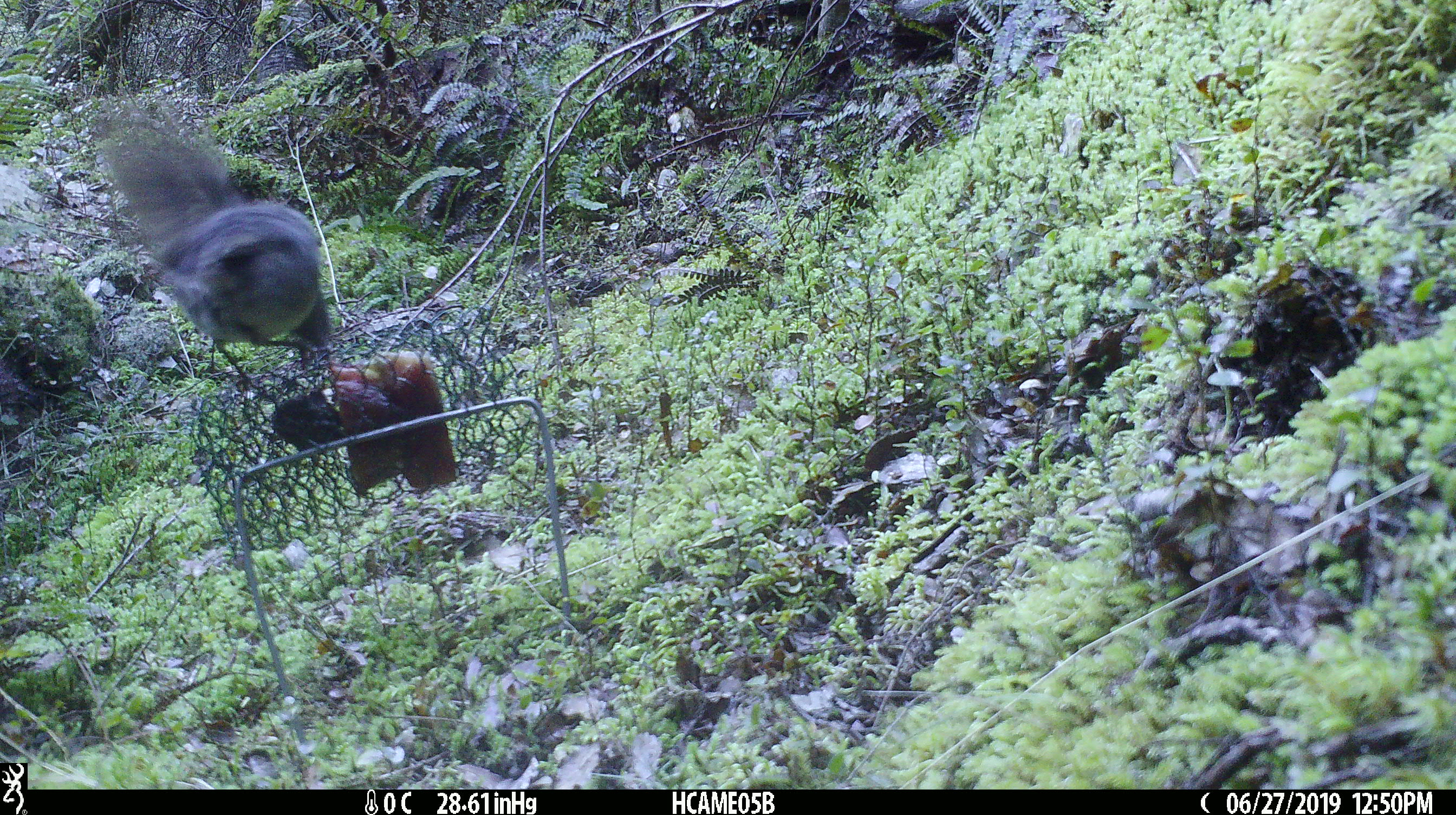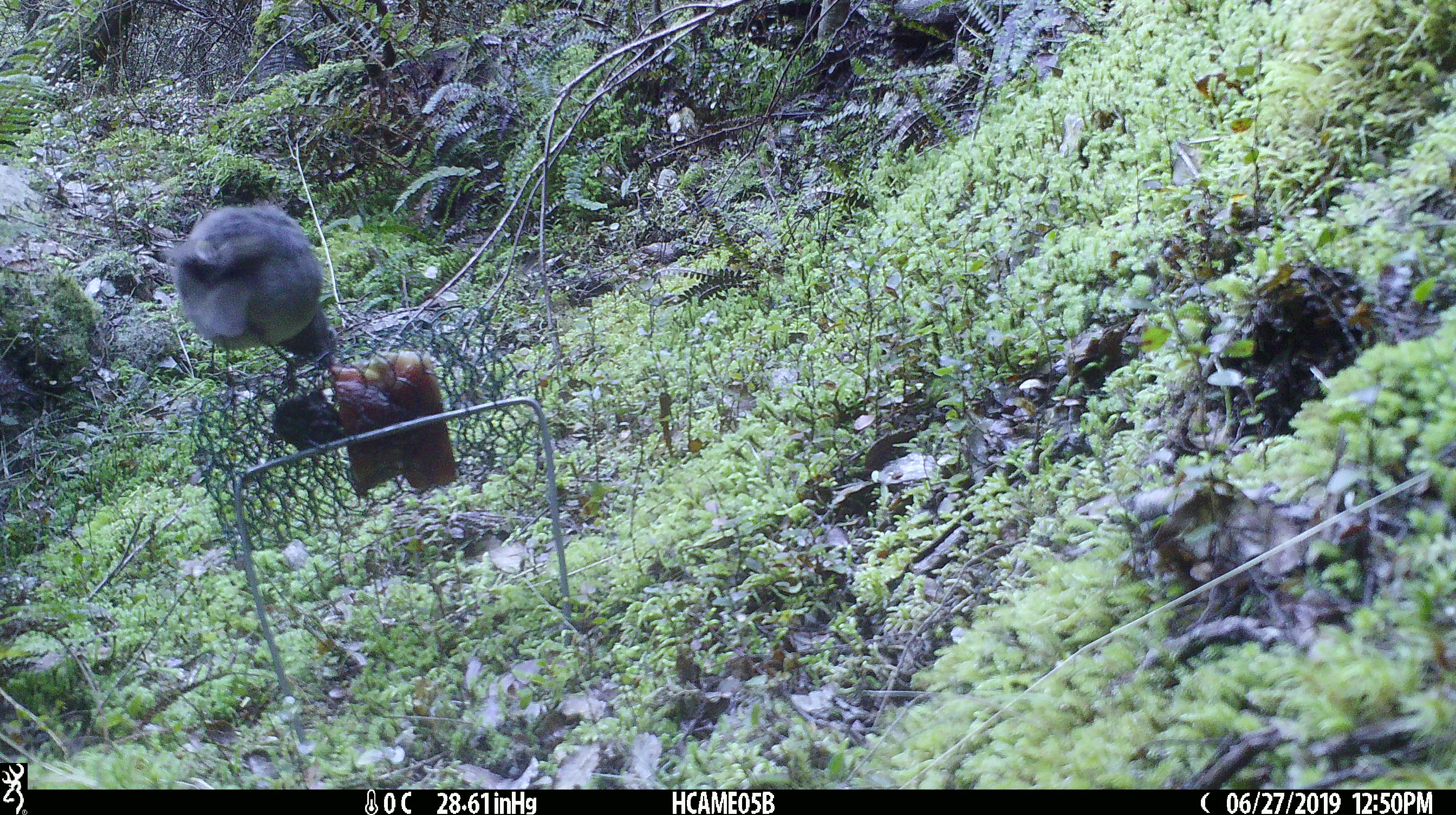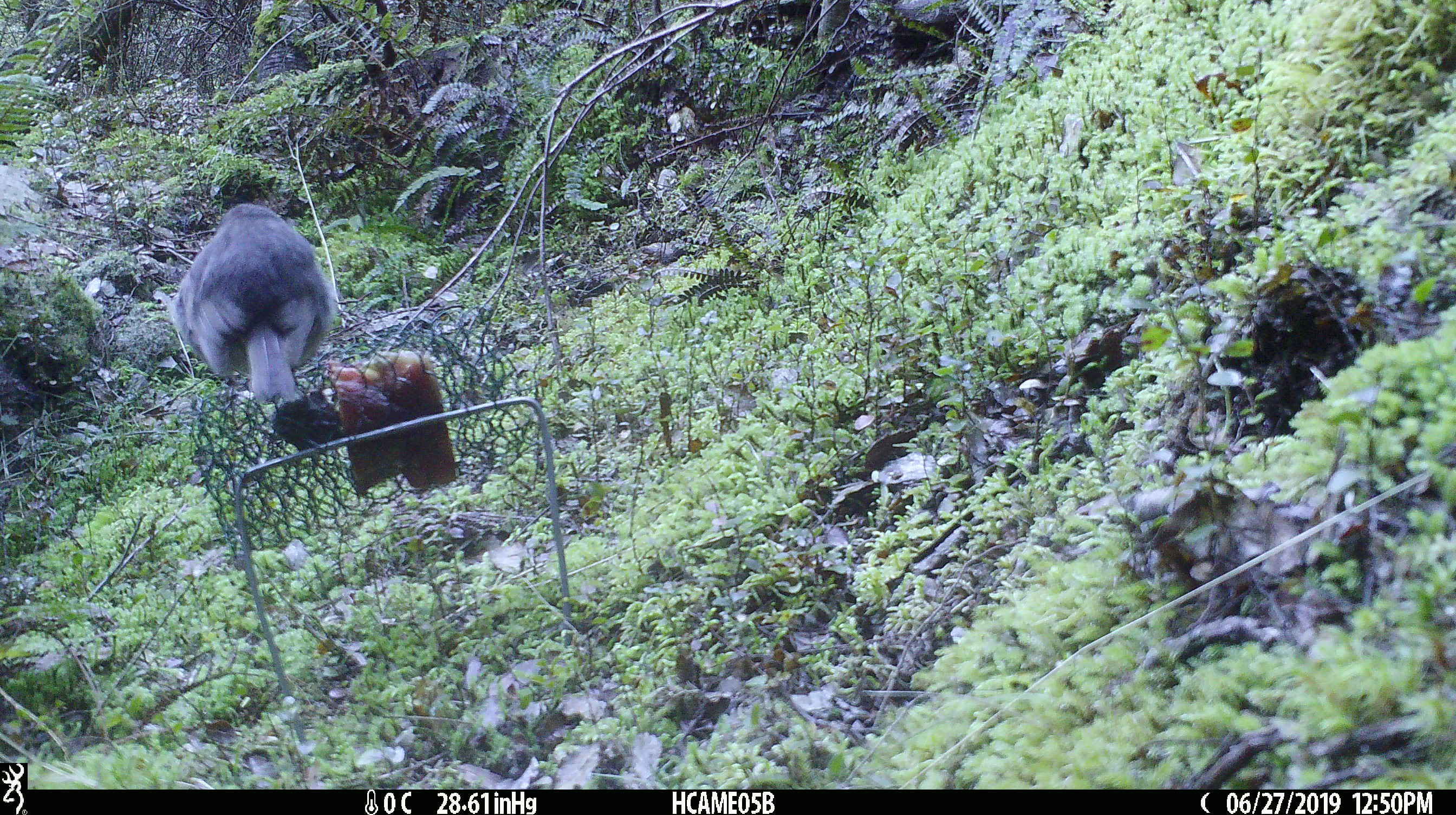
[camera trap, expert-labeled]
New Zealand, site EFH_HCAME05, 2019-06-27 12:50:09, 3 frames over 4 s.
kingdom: Animalia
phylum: Chordata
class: Aves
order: Passeriformes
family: Petroicidae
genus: Petroica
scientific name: Petroica australis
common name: new zealand robin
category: robin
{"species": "robin (new zealand robin) (Petroica australis)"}